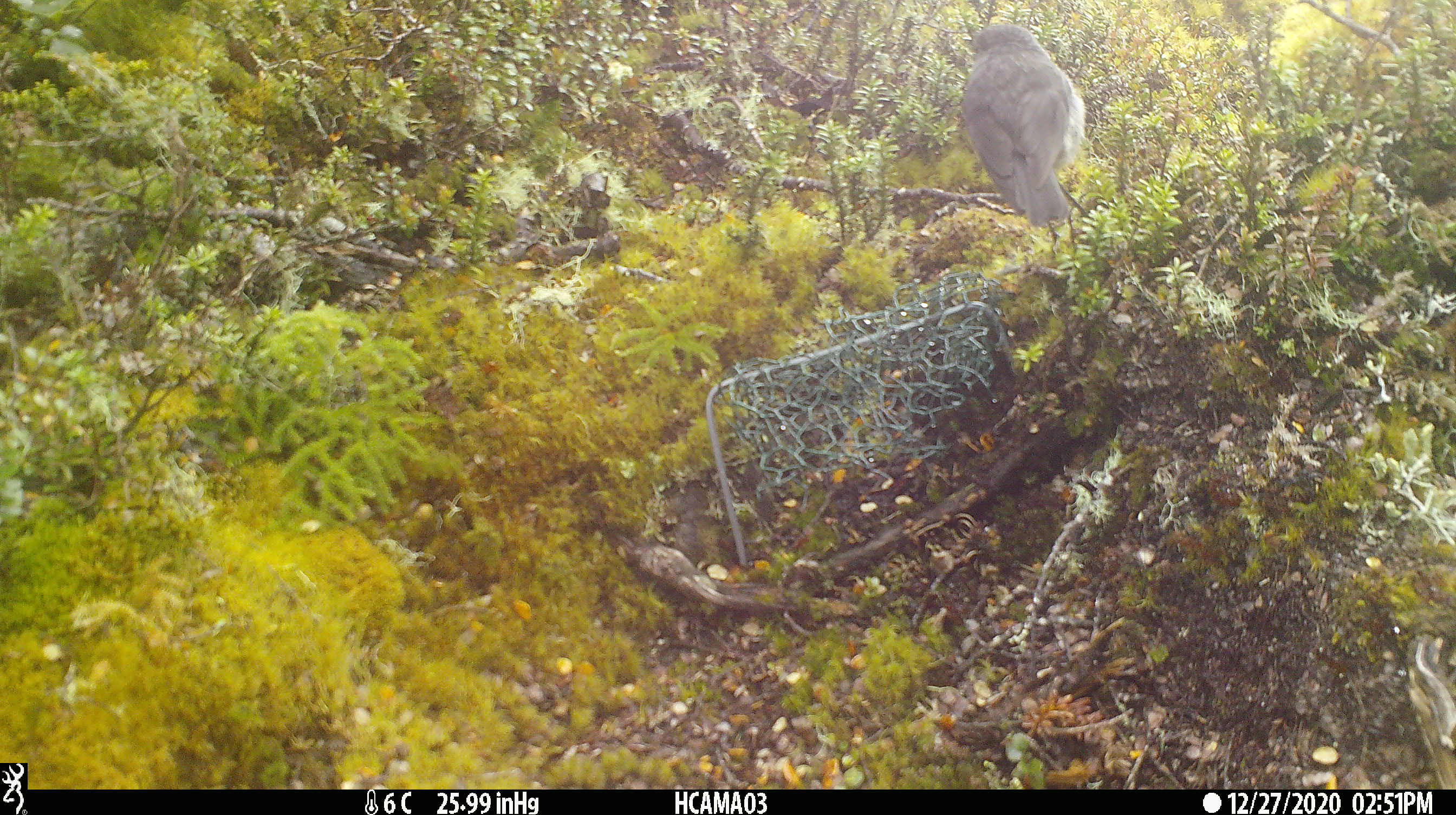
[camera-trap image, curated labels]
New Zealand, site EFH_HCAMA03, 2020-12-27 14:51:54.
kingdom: Animalia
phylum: Chordata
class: Aves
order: Passeriformes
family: Petroicidae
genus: Petroica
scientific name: Petroica australis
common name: new zealand robin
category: robin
Robin (new zealand robin) (Petroica australis).